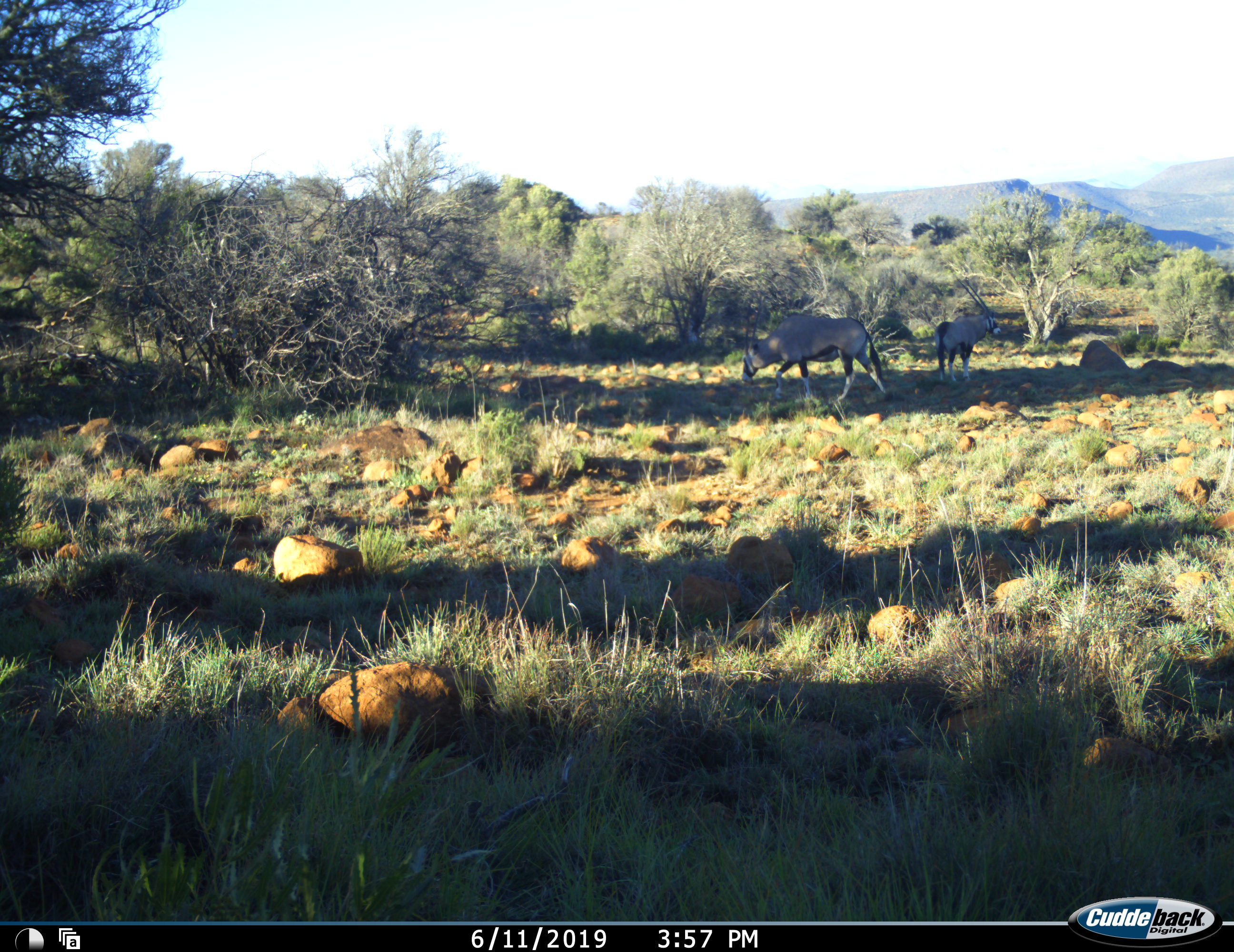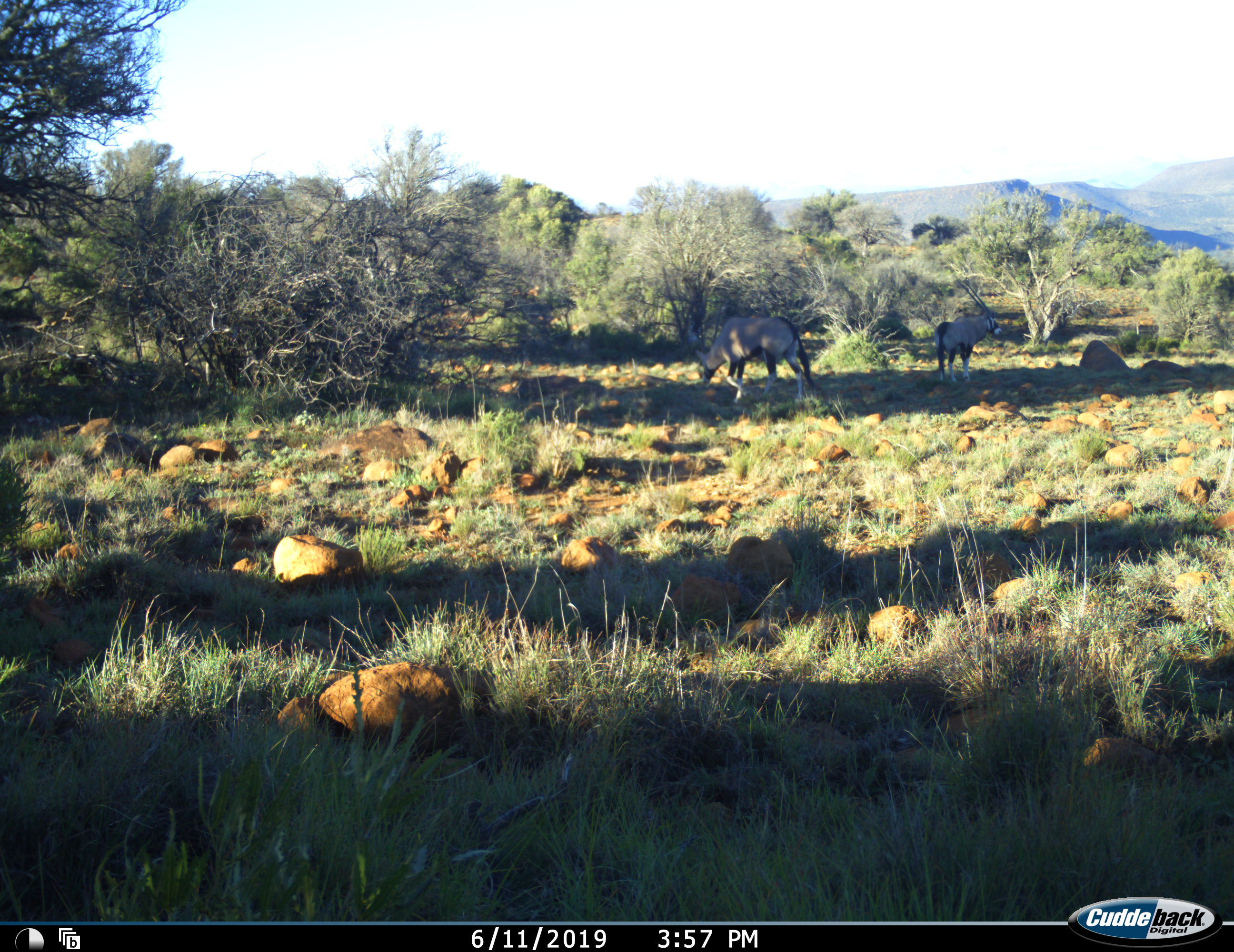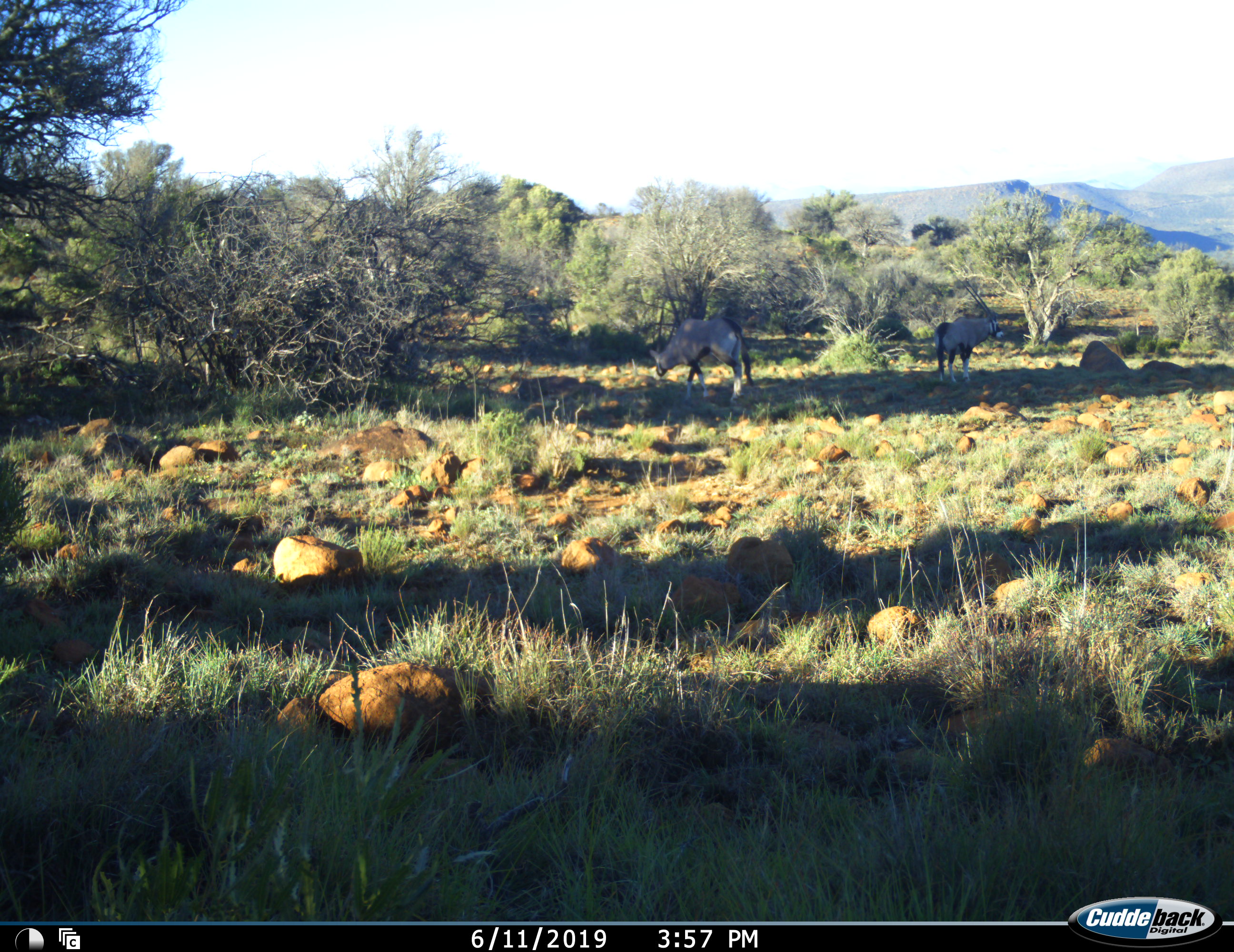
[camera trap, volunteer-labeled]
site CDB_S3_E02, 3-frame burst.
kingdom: Animalia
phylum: Chordata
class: Mammalia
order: Artiodactyla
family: Bovidae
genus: Oryx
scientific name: Oryx gazella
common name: gemsbok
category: oryx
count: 2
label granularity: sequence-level